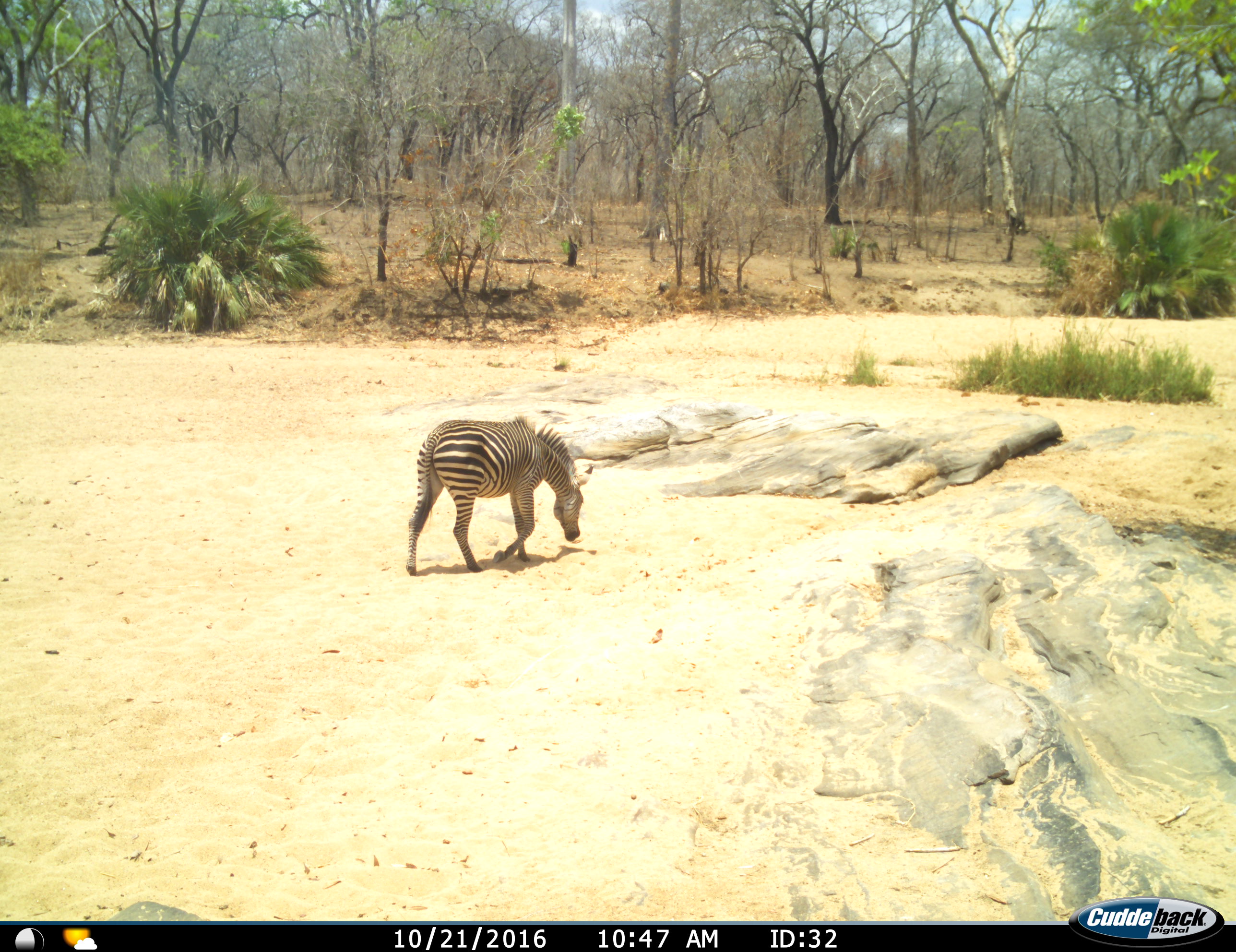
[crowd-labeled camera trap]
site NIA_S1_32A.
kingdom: Animalia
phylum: Chordata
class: Mammalia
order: Perissodactyla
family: Equidae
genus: Equus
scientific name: Equus quagga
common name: plains zebra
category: zebraplains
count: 1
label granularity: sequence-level